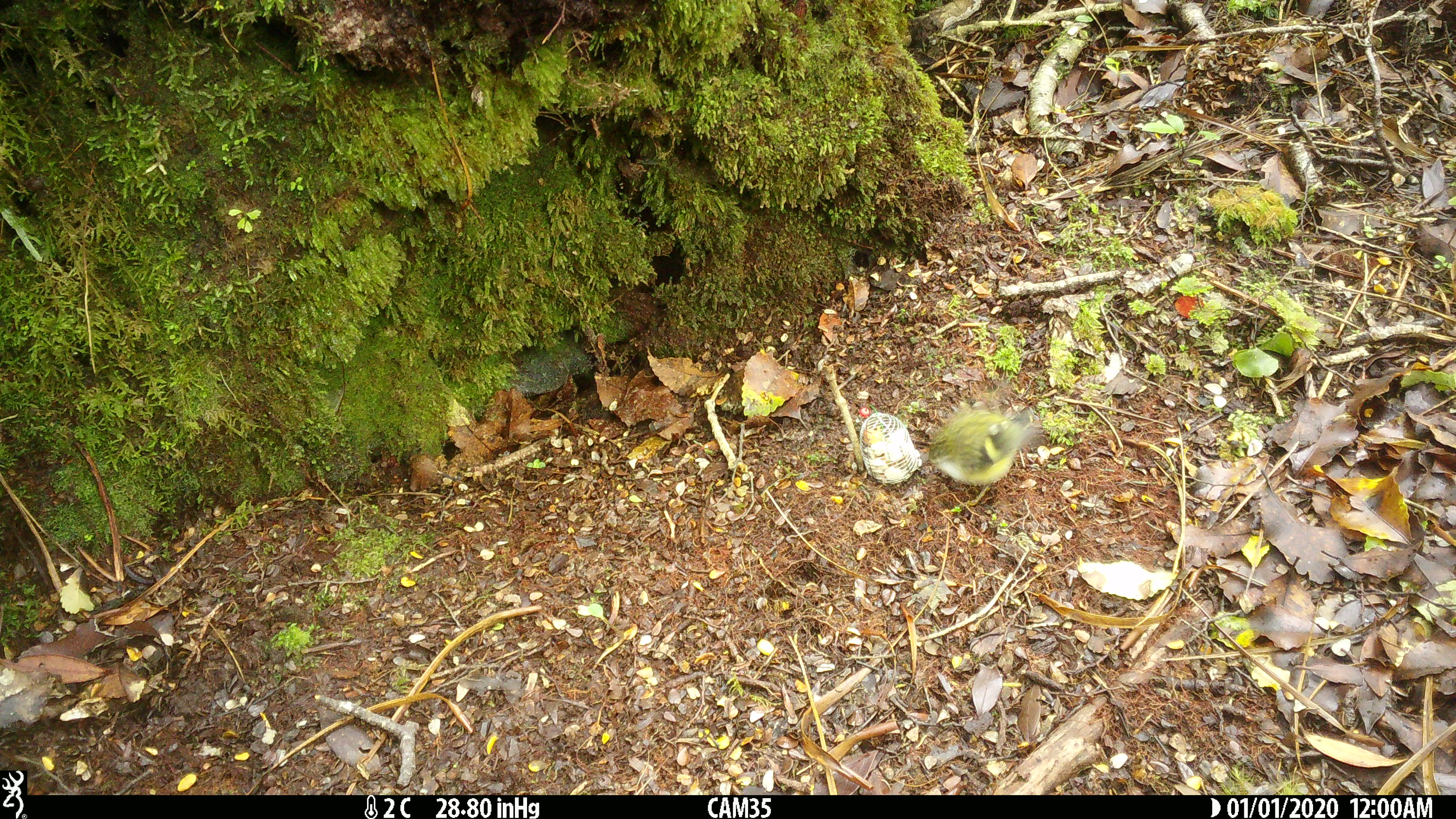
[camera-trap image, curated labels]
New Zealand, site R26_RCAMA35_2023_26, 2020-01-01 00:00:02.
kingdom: Animalia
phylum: Chordata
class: Aves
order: Passeriformes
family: Acanthisittidae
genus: Acanthisitta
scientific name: Acanthisitta chloris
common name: rifleman